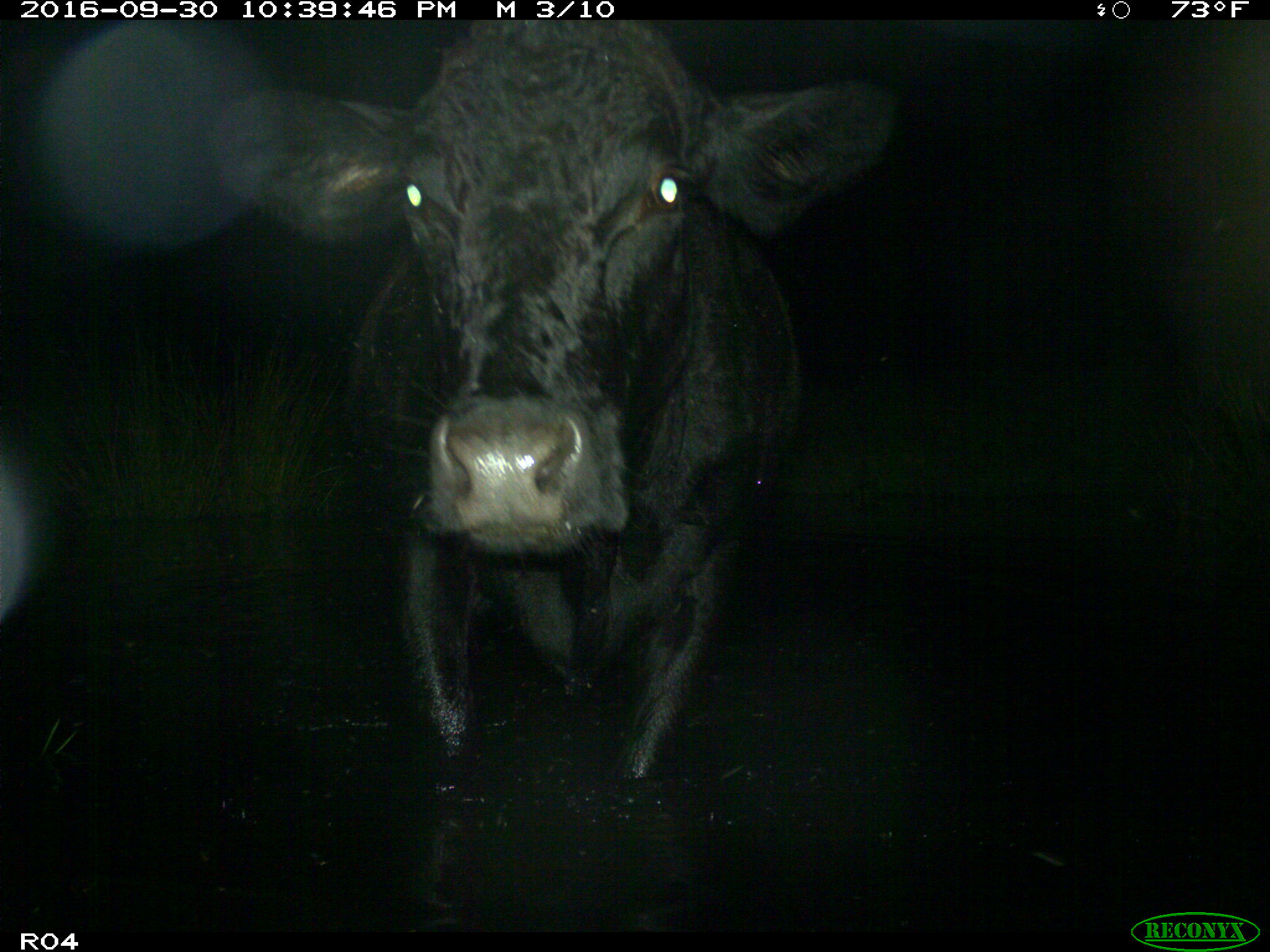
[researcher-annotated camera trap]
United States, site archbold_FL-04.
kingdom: Animalia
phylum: Chordata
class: Mammalia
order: Artiodactyla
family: Bovidae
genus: Bos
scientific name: Bos taurus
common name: domestic cow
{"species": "Bos taurus (domestic cow)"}